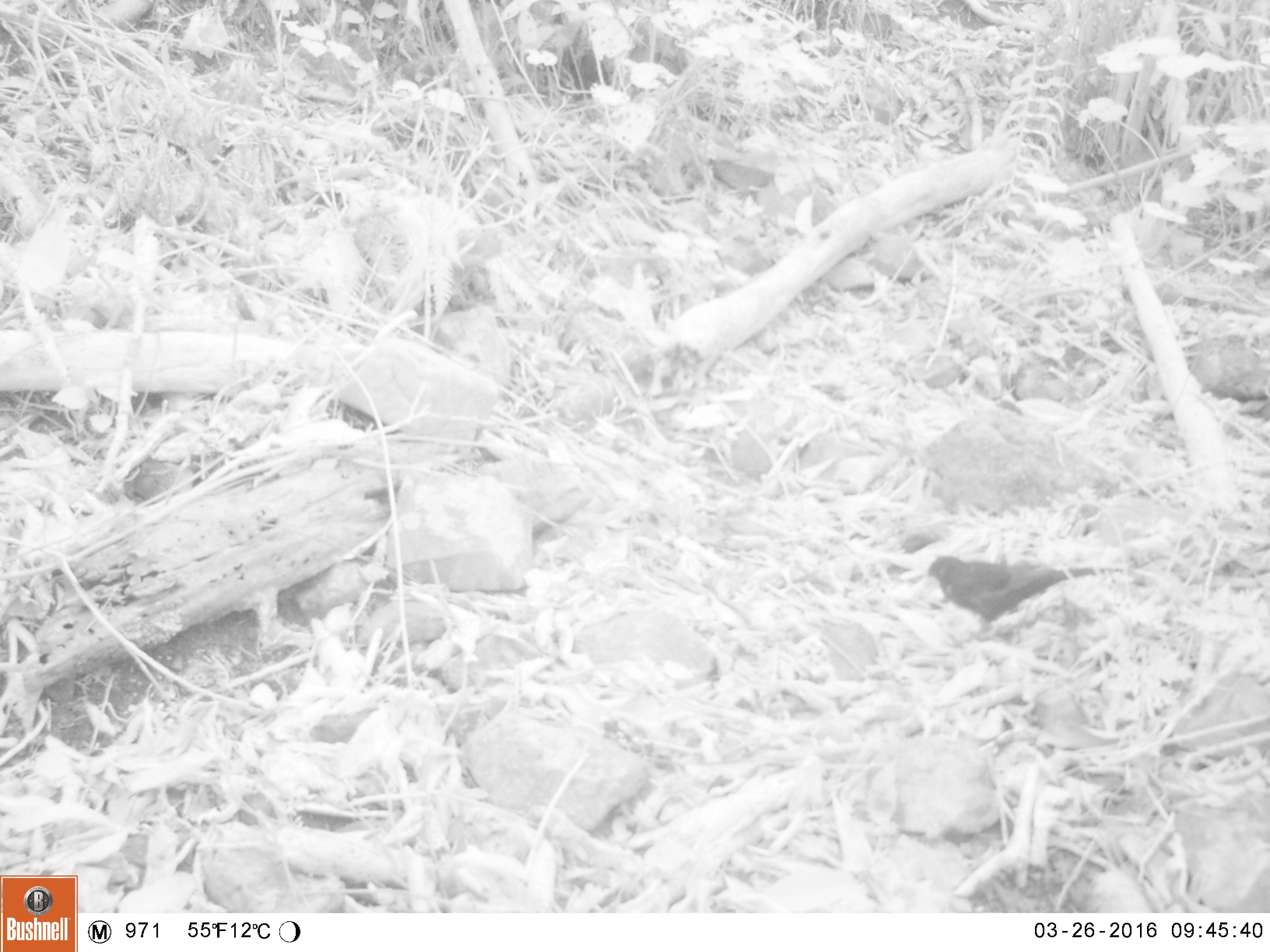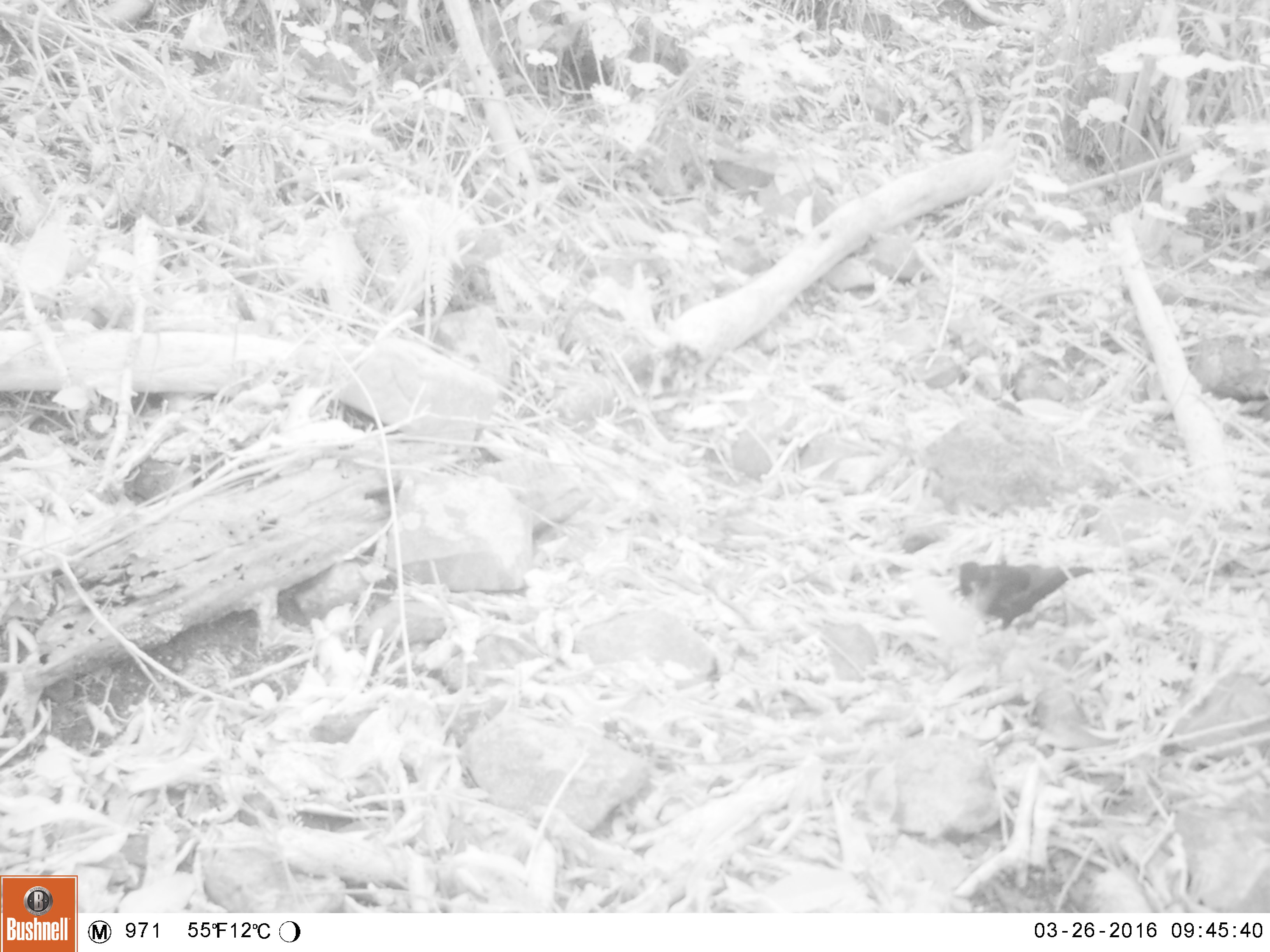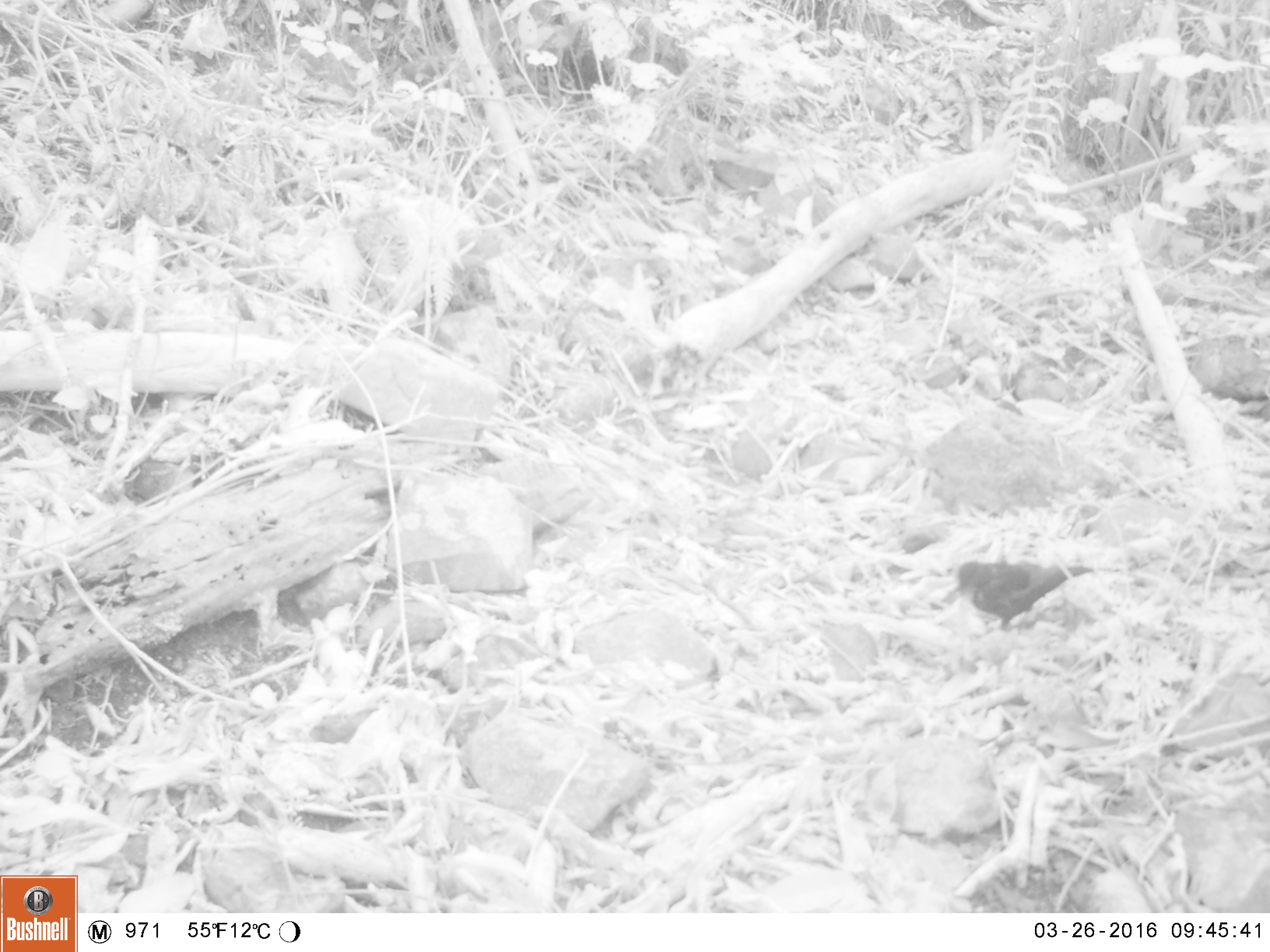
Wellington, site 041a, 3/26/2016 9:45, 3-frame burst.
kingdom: Animalia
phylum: Chordata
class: Aves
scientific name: Aves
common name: bird